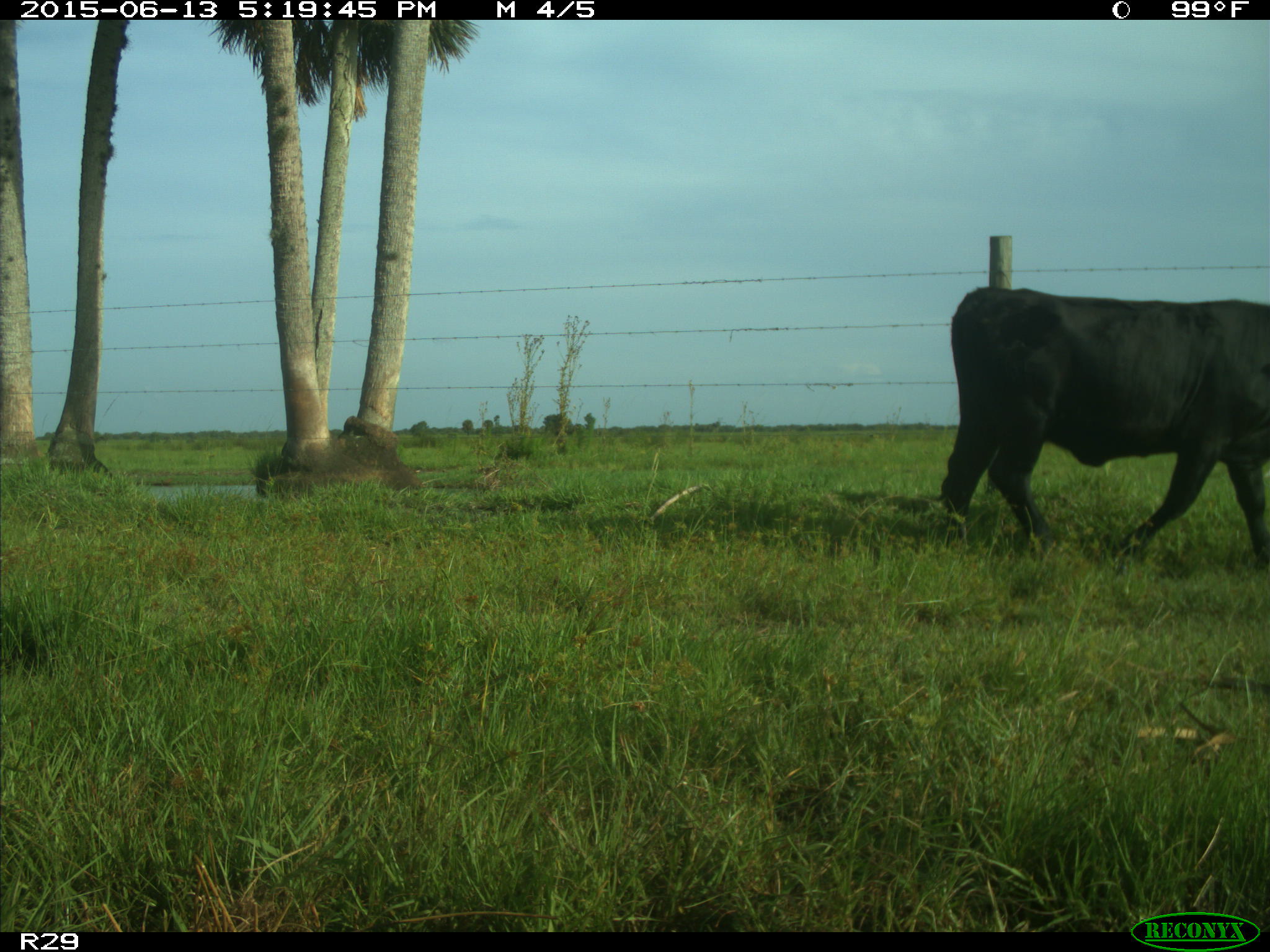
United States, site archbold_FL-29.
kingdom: Animalia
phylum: Chordata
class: Mammalia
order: Artiodactyla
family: Bovidae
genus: Bos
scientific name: Bos taurus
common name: domestic cow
Bos taurus (domestic cow).